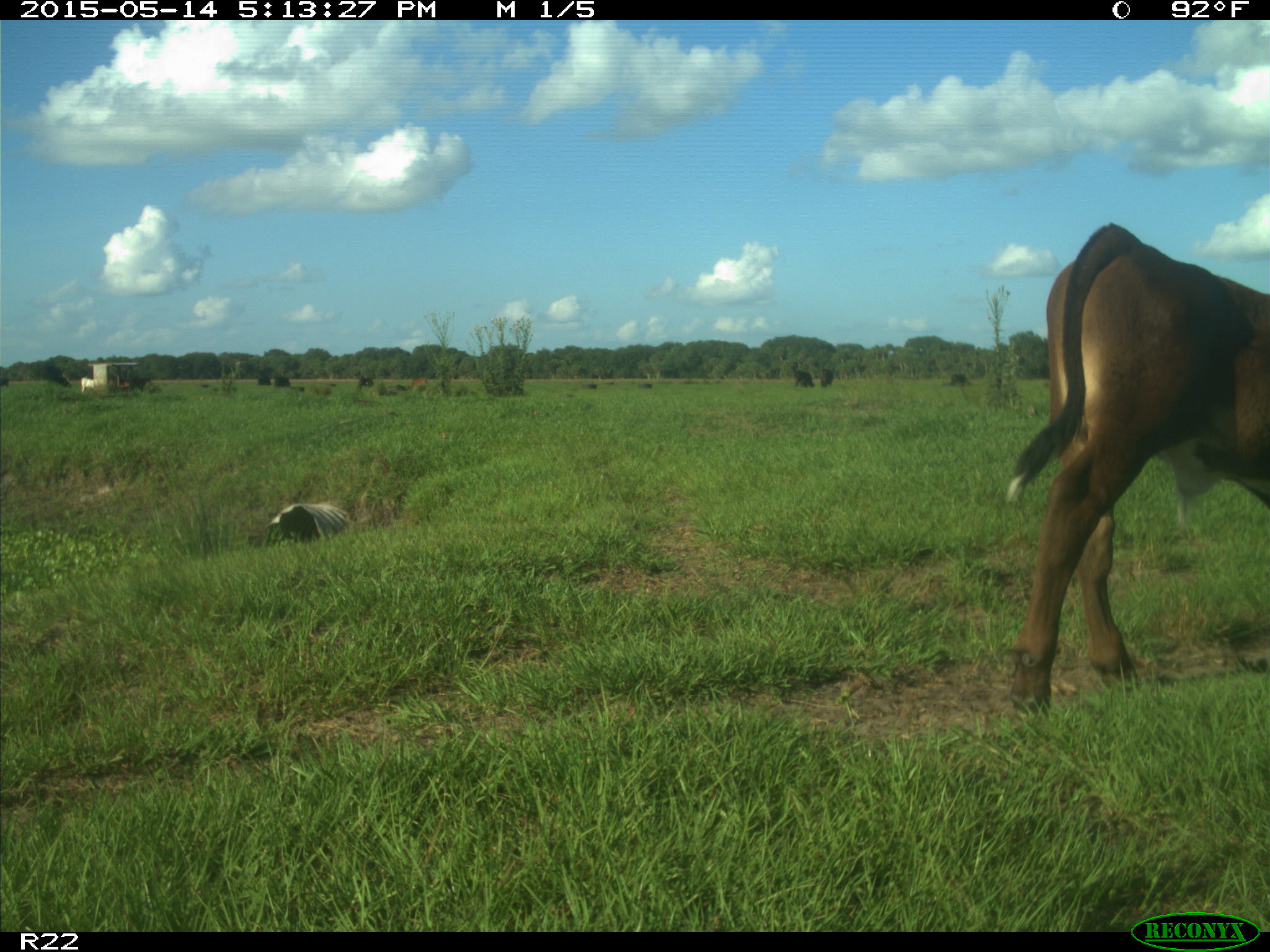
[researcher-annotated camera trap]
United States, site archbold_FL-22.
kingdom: Animalia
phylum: Chordata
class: Mammalia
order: Artiodactyla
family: Bovidae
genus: Bos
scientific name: Bos taurus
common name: domestic cow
Bos taurus (domestic cow).